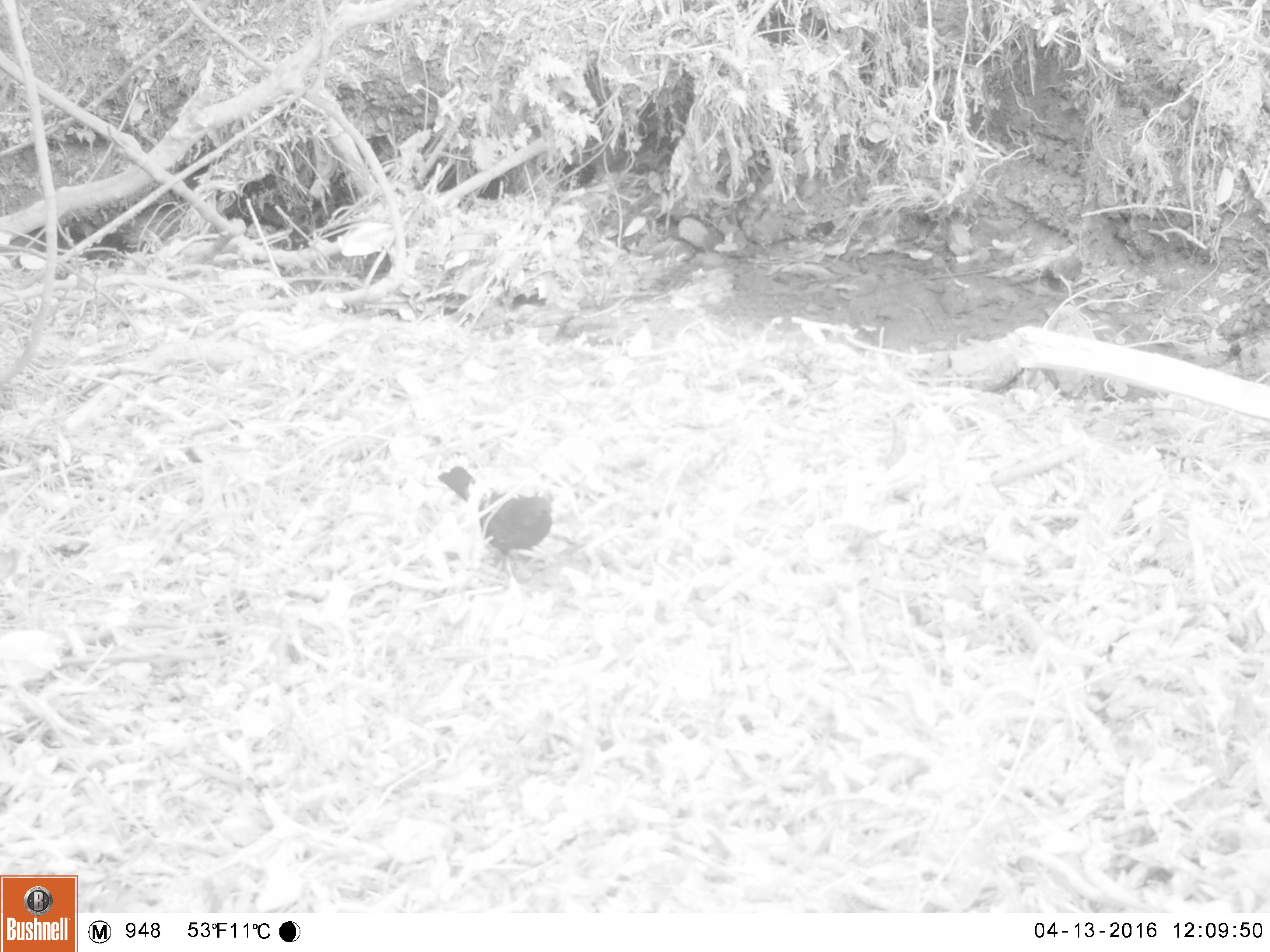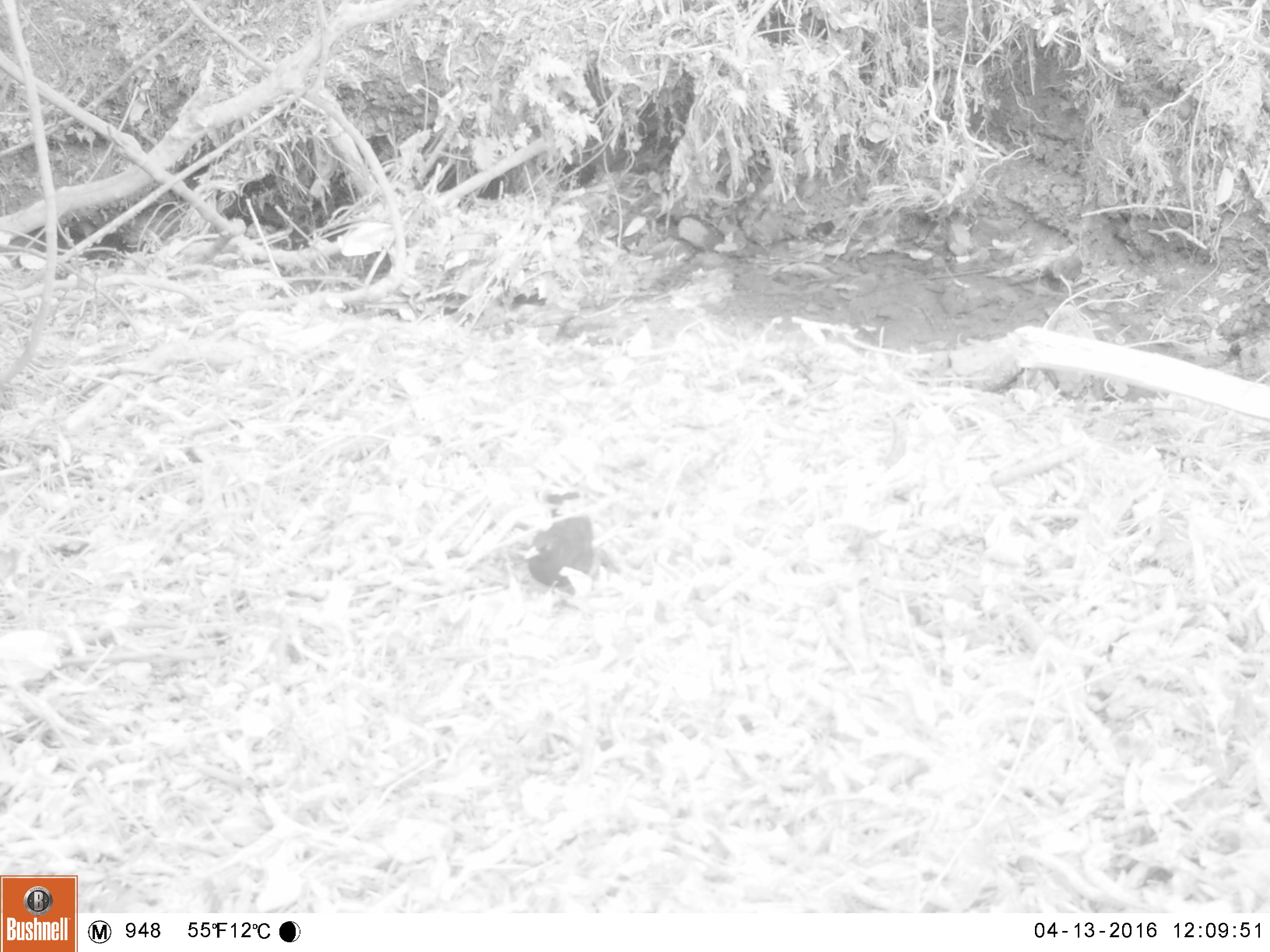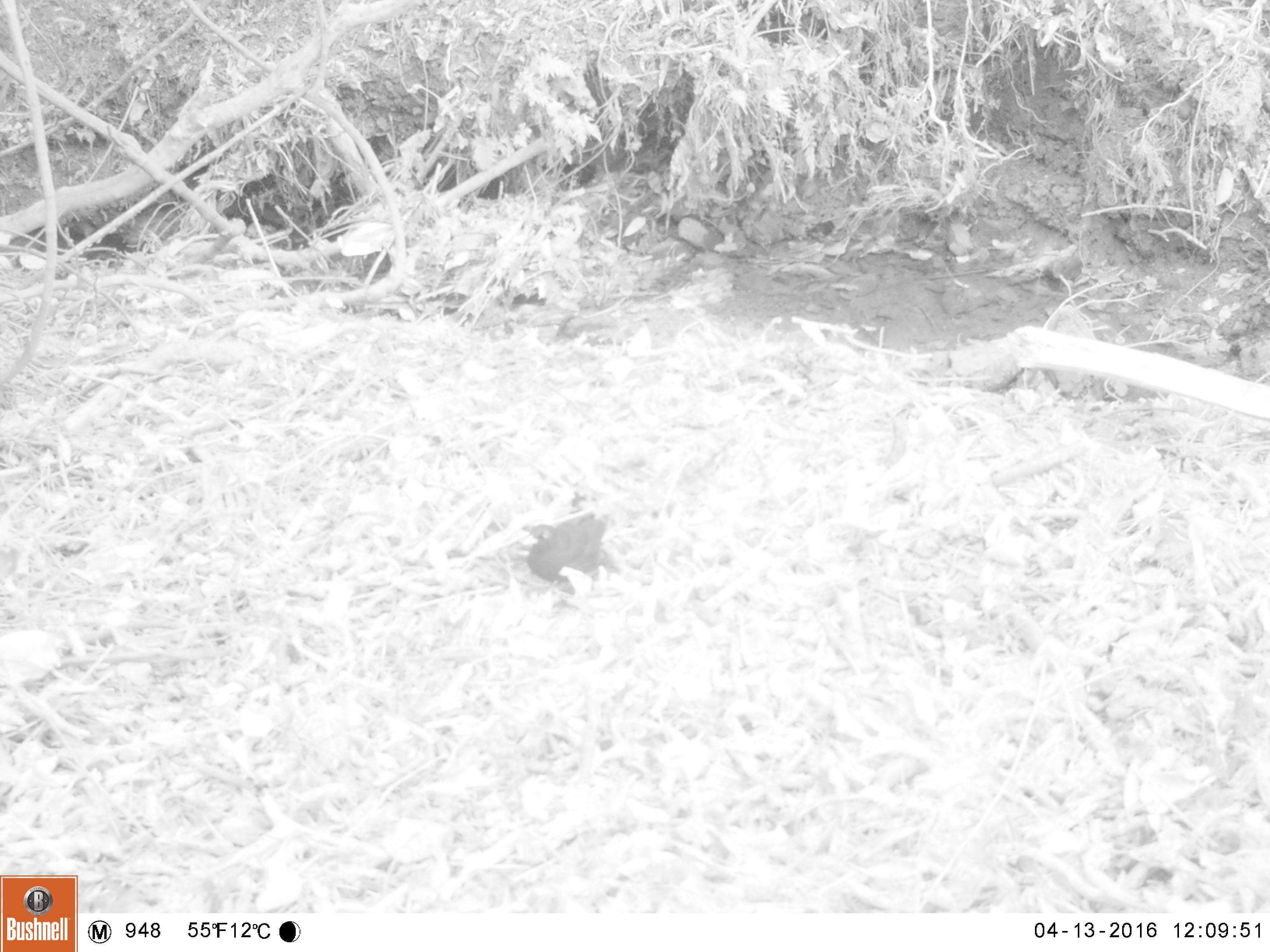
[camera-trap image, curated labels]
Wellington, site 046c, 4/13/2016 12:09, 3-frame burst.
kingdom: Animalia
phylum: Chordata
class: Aves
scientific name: Aves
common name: bird